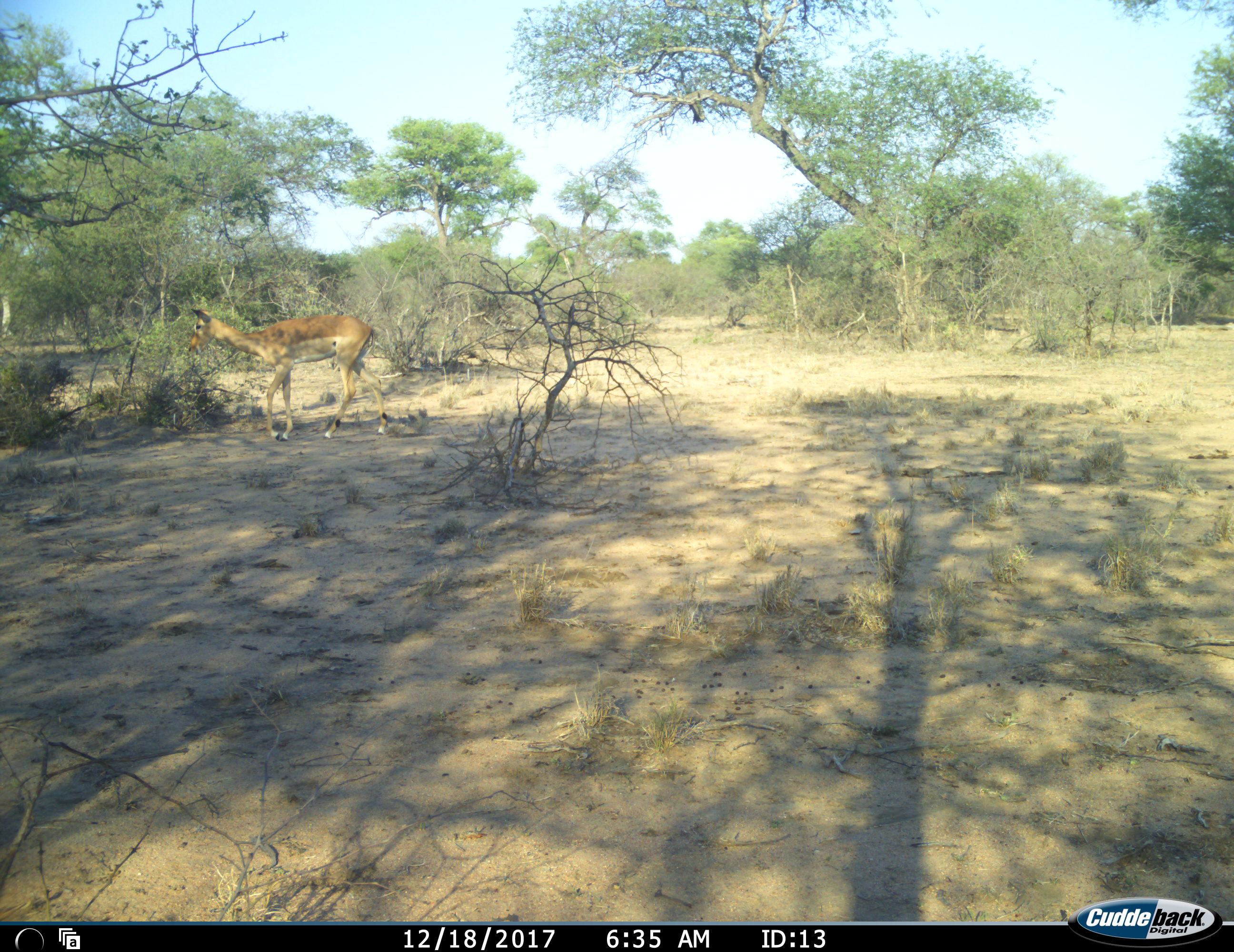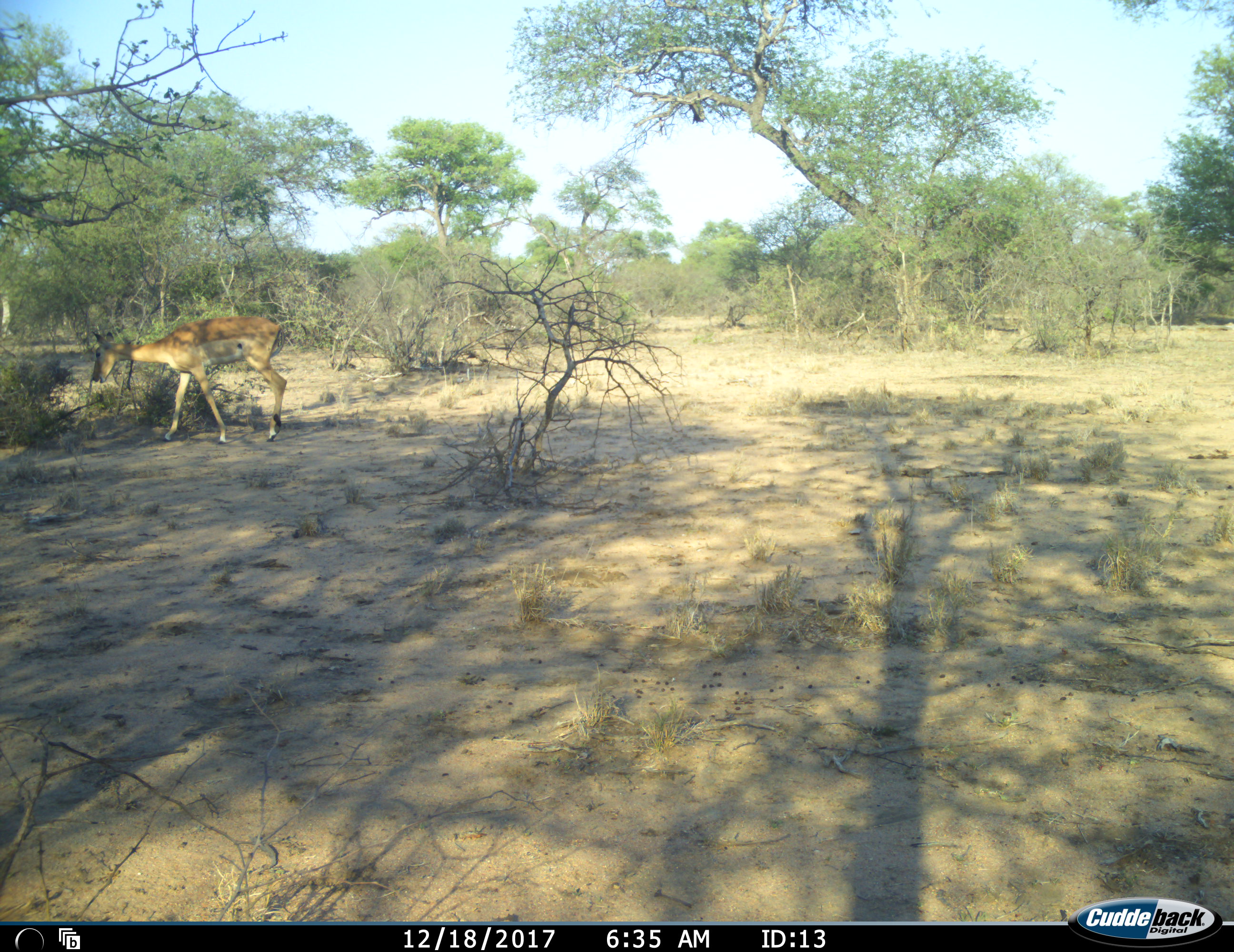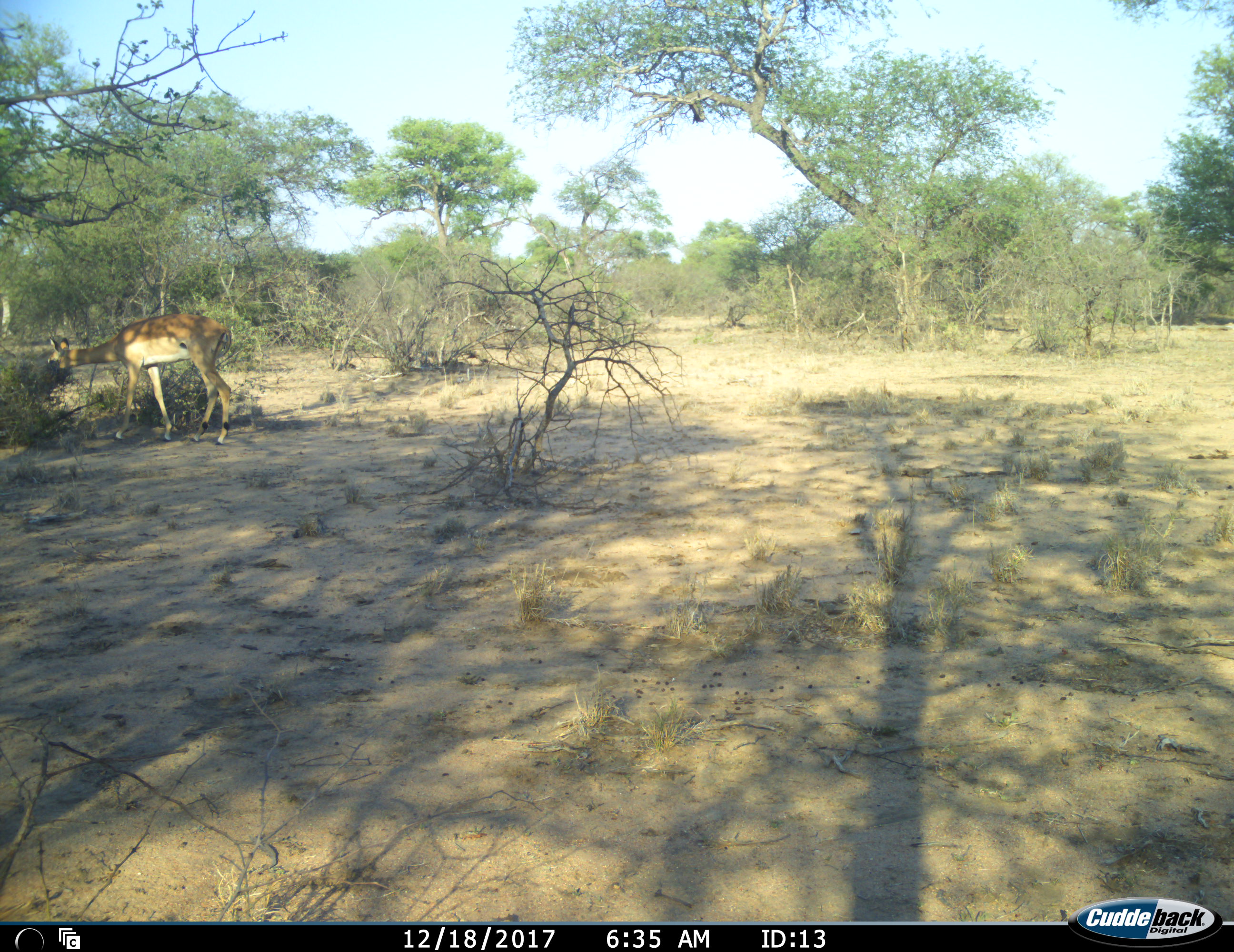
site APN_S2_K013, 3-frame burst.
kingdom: Animalia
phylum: Chordata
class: Mammalia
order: Artiodactyla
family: Bovidae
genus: Aepyceros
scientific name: Aepyceros melampus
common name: impala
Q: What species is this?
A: Impala (Aepyceros melampus).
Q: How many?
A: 1.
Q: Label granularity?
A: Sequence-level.